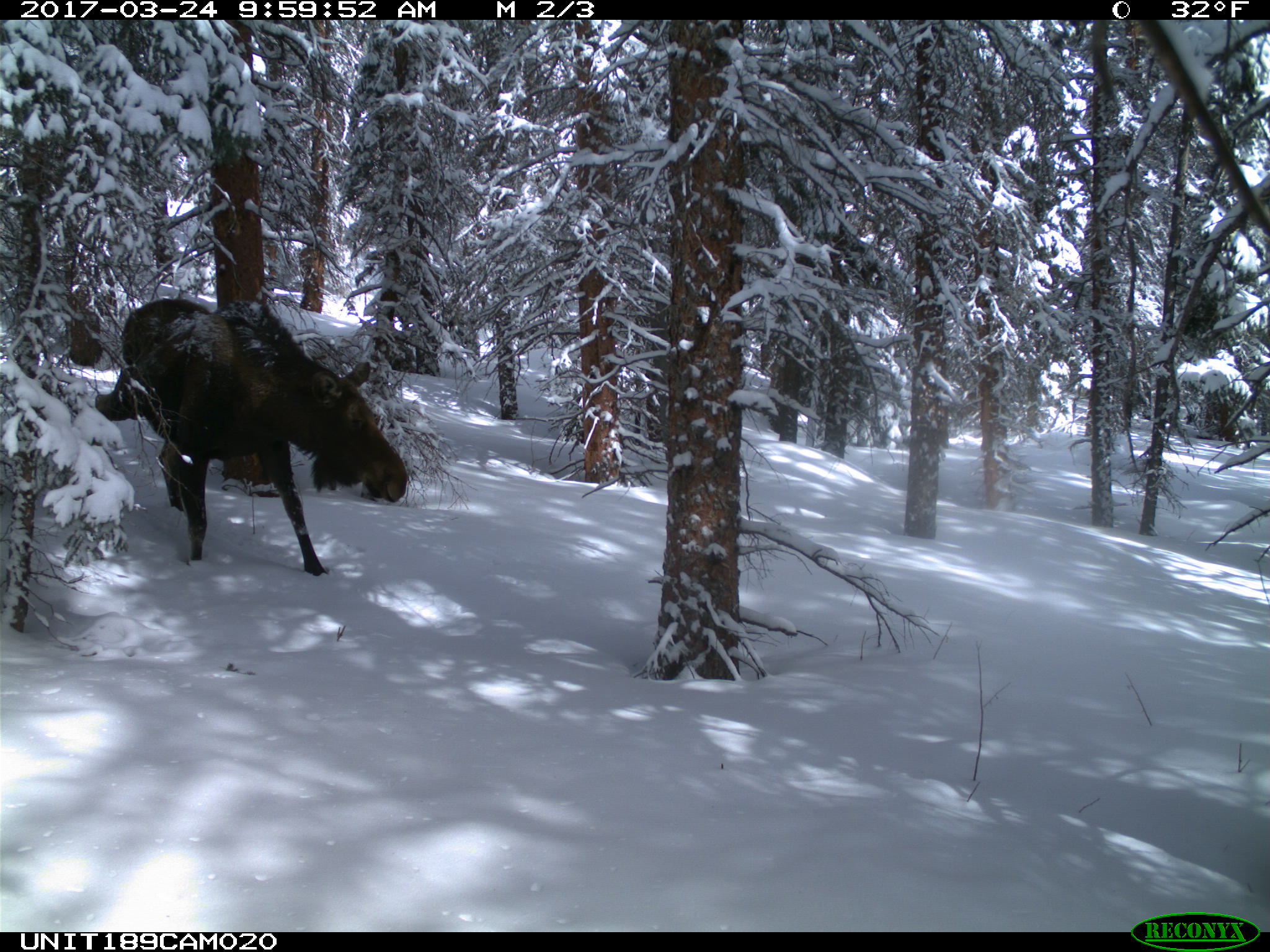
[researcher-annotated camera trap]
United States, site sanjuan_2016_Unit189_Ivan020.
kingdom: Animalia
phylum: Chordata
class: Mammalia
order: Artiodactyla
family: Cervidae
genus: Alces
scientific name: Alces alces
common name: moose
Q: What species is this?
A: Alces alces (moose).